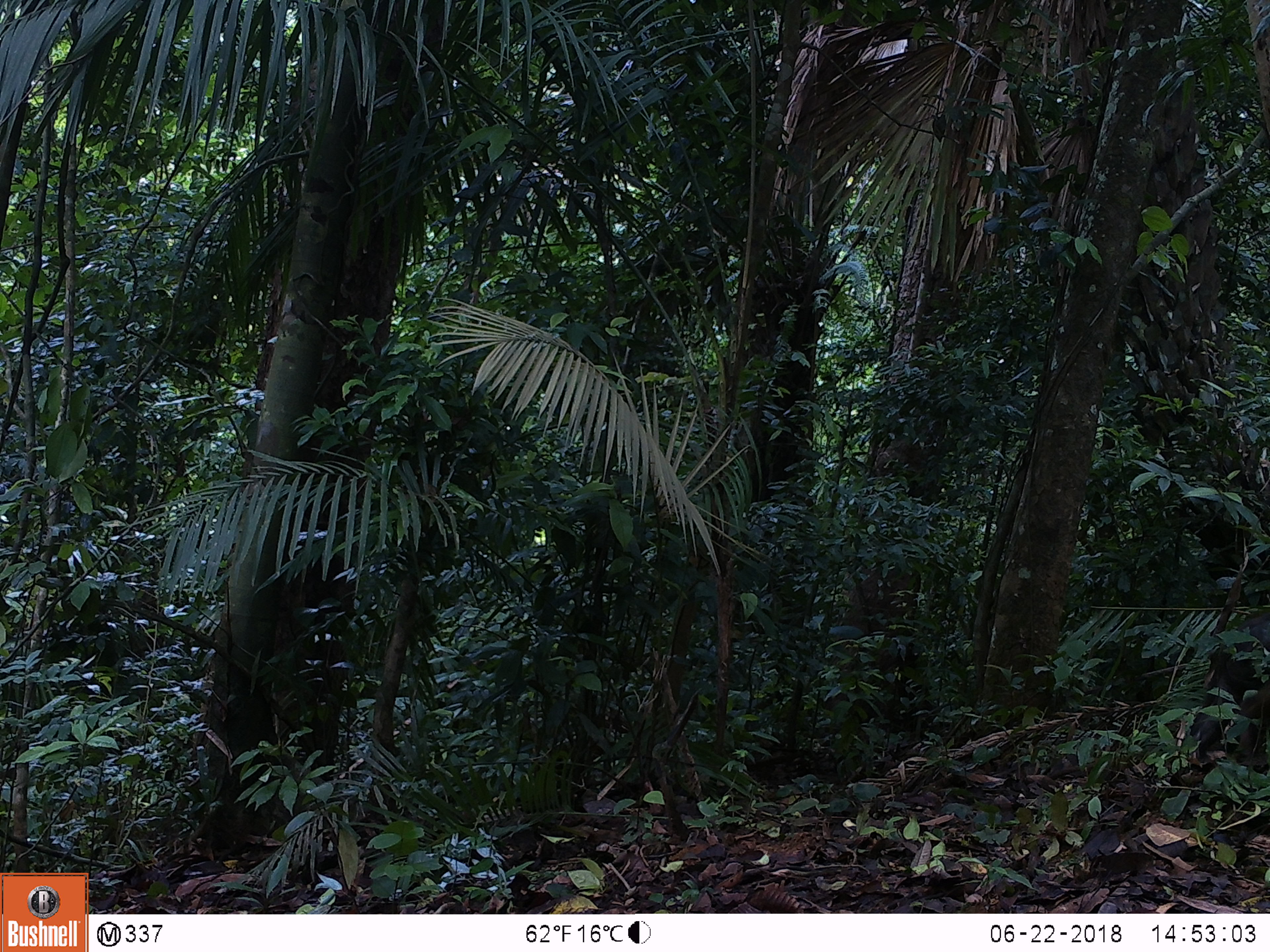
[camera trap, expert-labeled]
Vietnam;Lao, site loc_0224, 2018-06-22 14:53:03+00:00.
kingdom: Animalia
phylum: Chordata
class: Mammalia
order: Primates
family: Cercopithecidae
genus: Macaca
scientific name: Macaca arctoides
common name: stump-tailed macaque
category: stump tailed macaque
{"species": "stump tailed macaque (stump-tailed macaque) (Macaca arctoides)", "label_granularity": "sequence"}